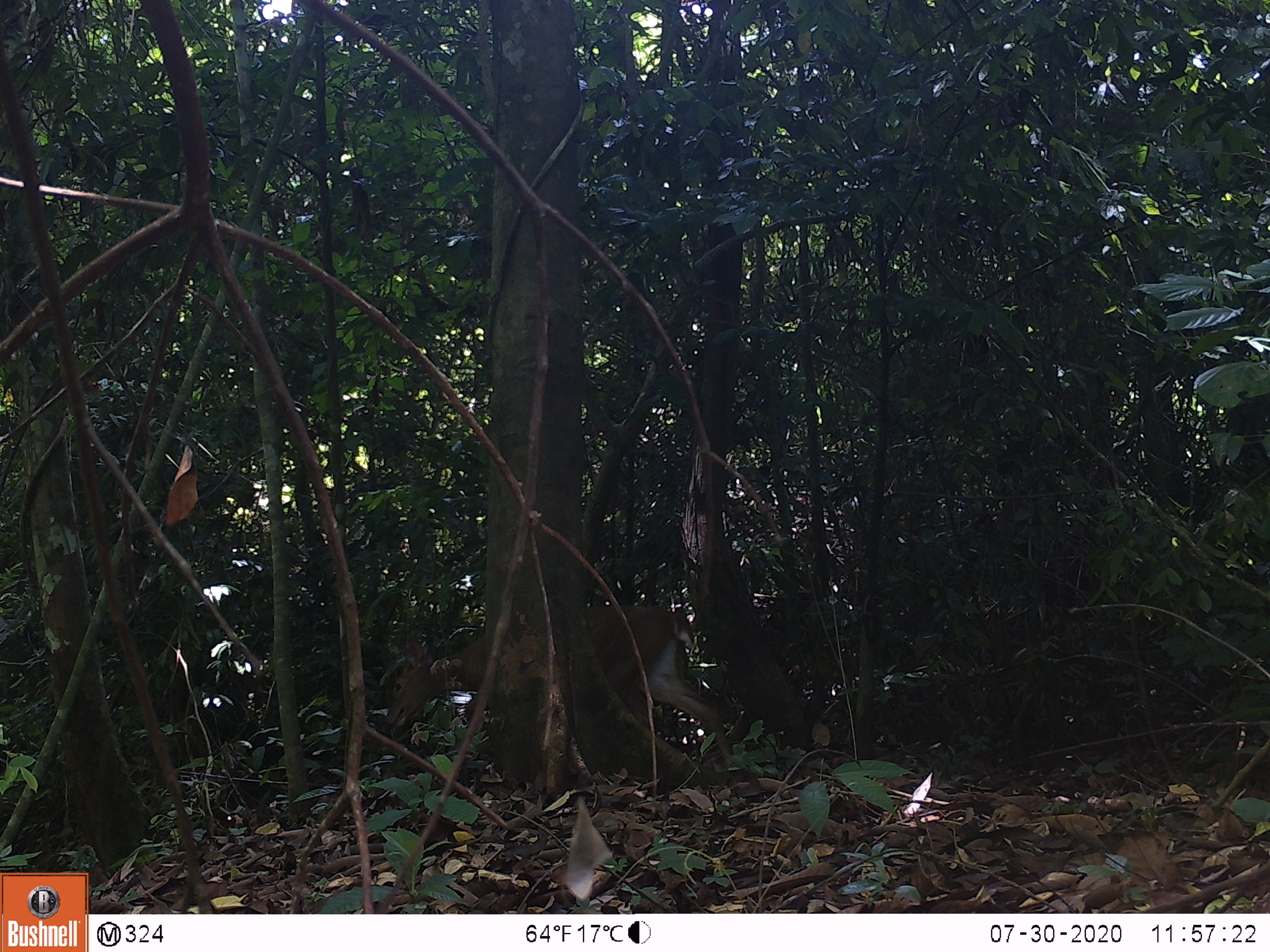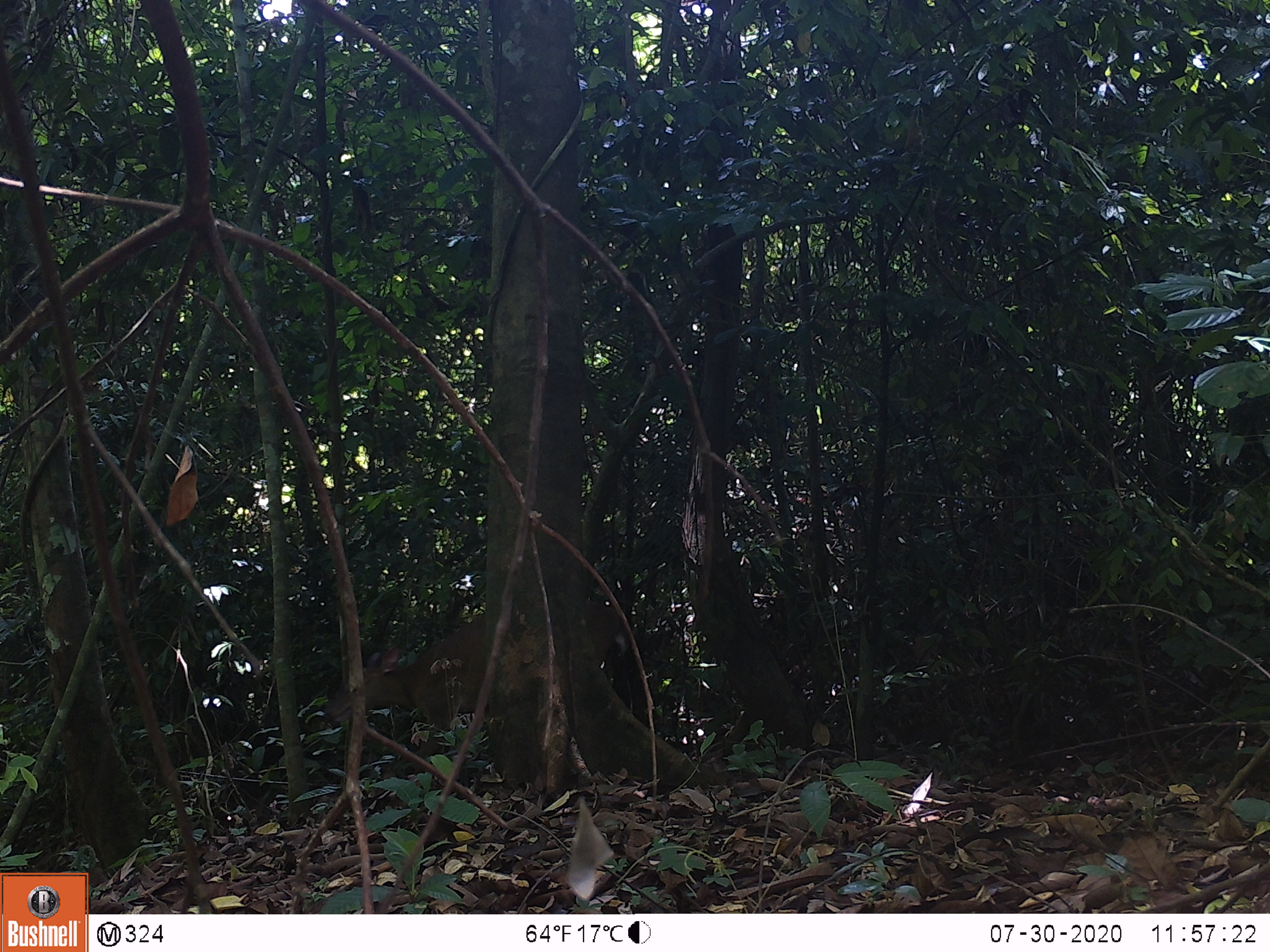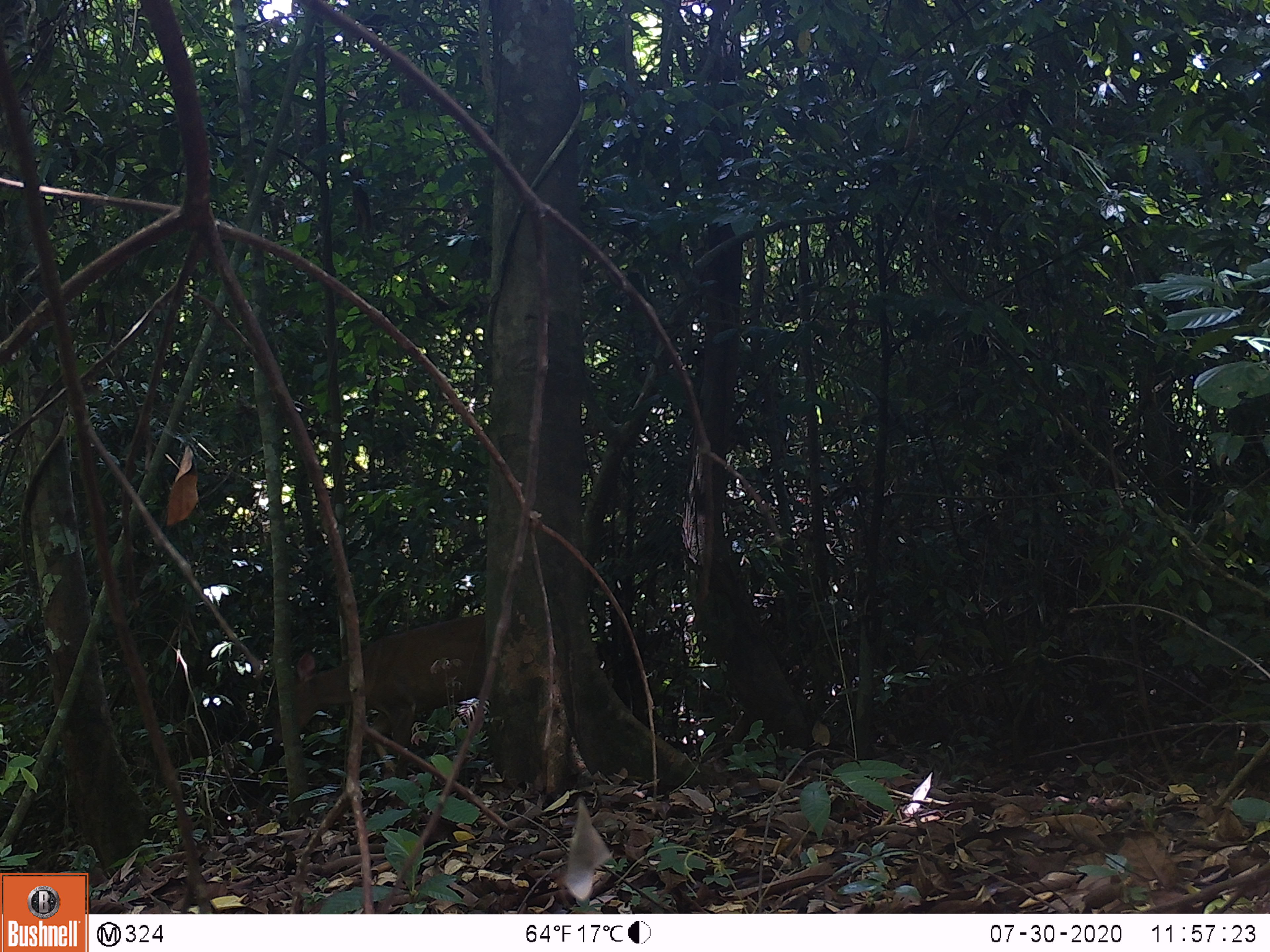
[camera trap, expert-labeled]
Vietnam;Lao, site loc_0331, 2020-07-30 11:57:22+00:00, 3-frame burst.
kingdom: Animalia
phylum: Chordata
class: Mammalia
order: Artiodactyla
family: Cervidae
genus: Muntiacus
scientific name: Muntiacus vuquangensis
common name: large-antlered muntjac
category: large antlered muntjac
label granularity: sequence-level